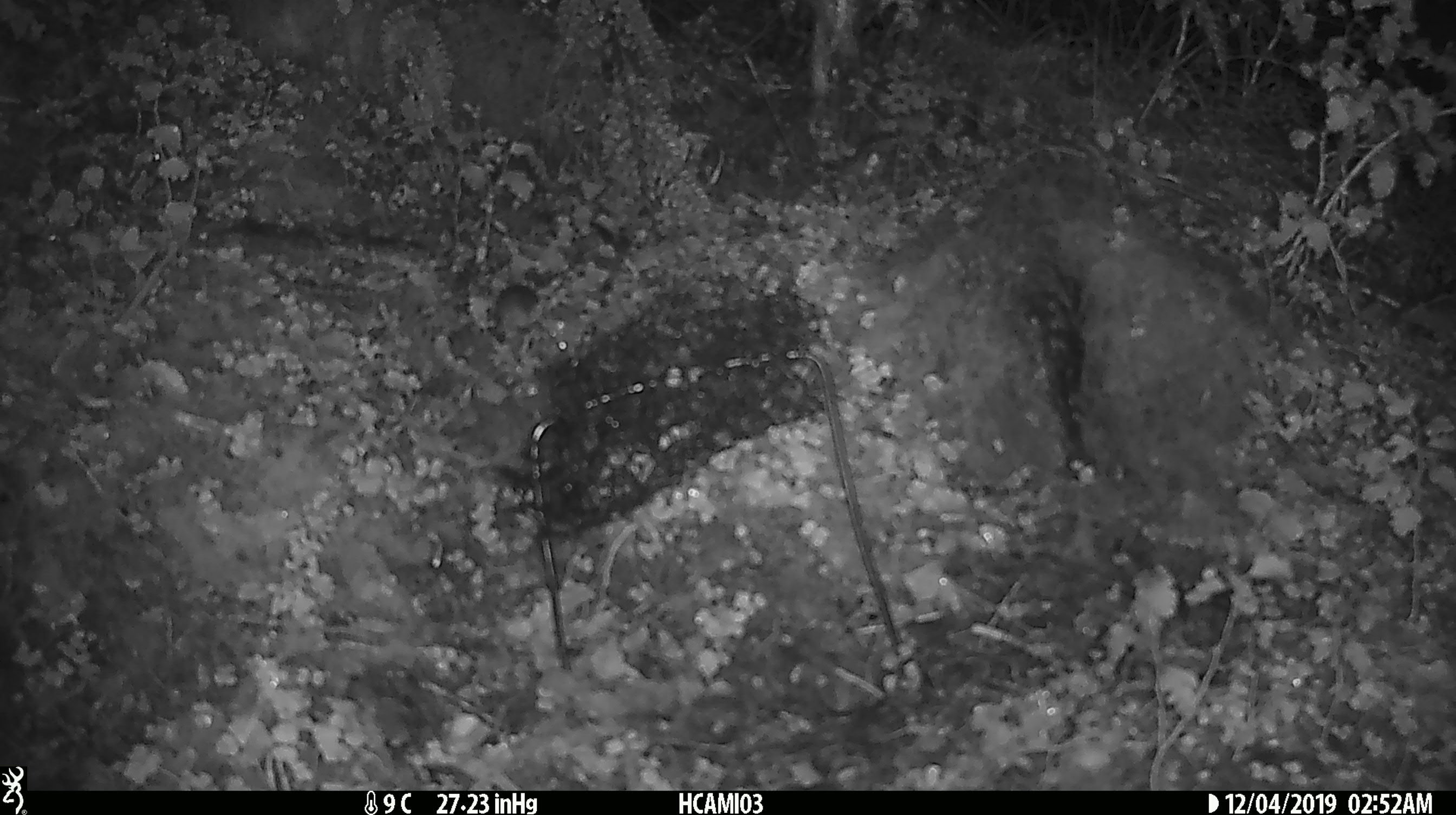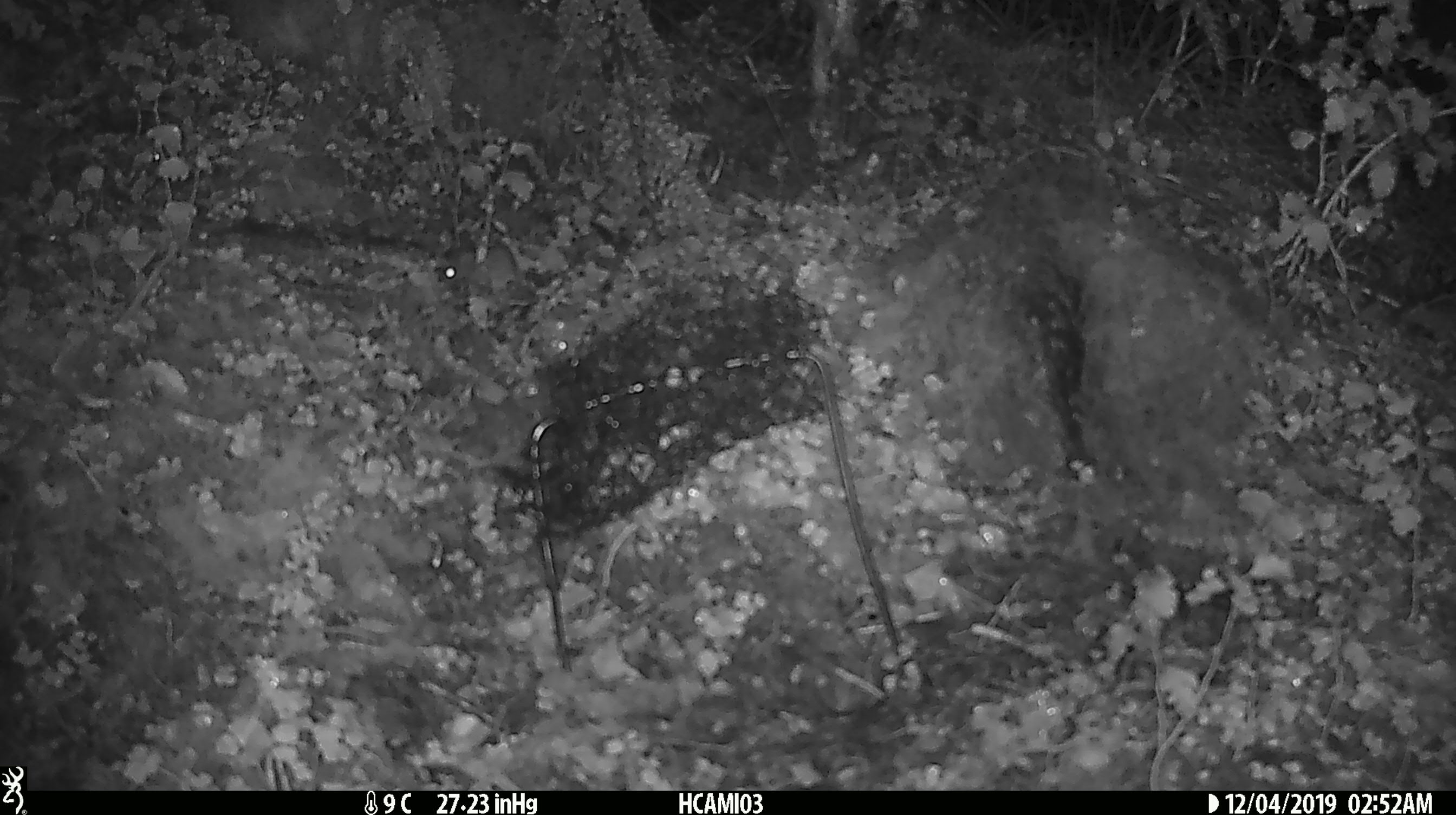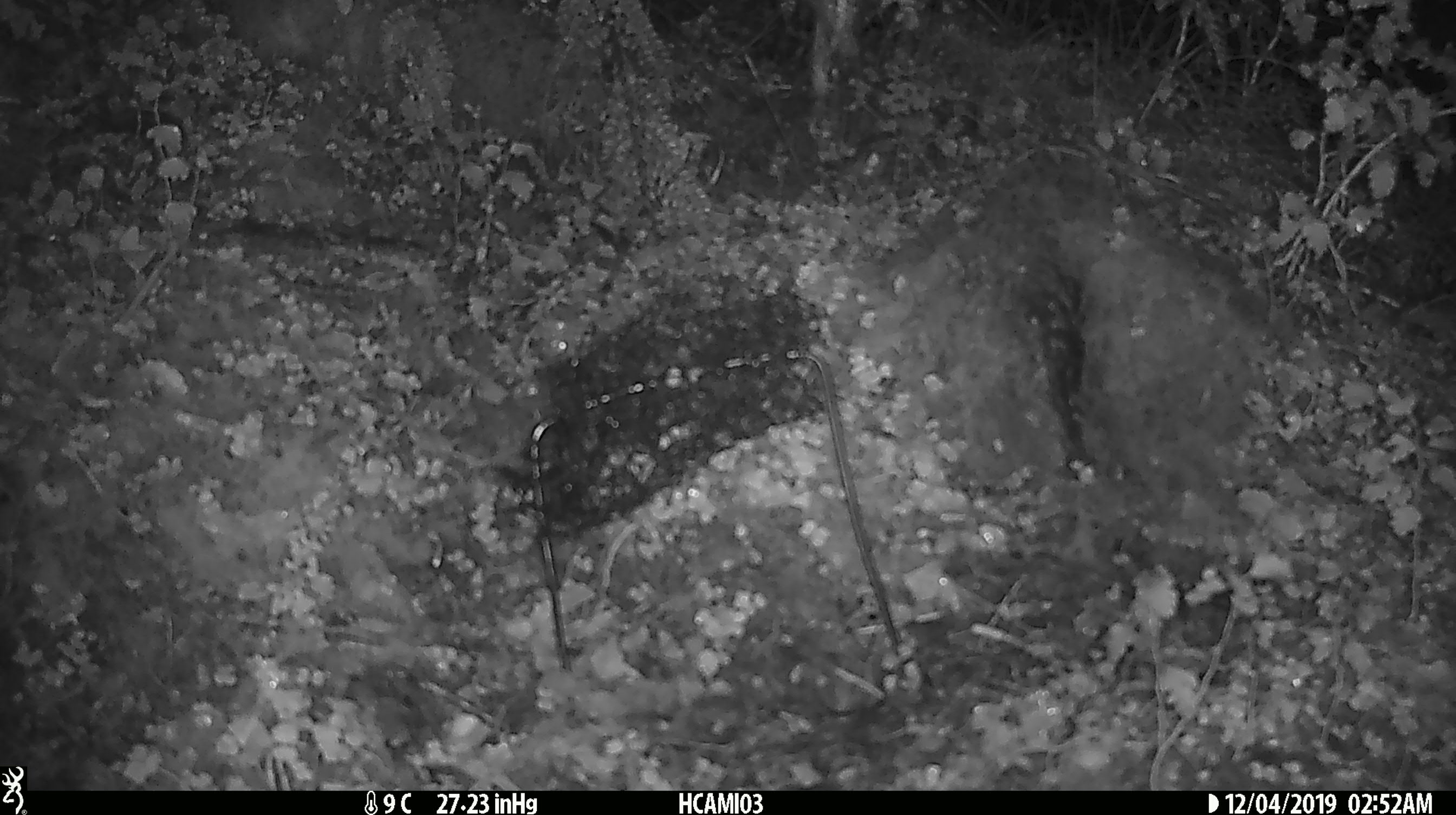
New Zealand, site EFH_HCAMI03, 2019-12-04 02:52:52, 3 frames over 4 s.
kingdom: Animalia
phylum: Chordata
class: Mammalia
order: Rodentia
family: Muridae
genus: Mus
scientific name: Mus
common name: mouse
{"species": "mouse (Mus)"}